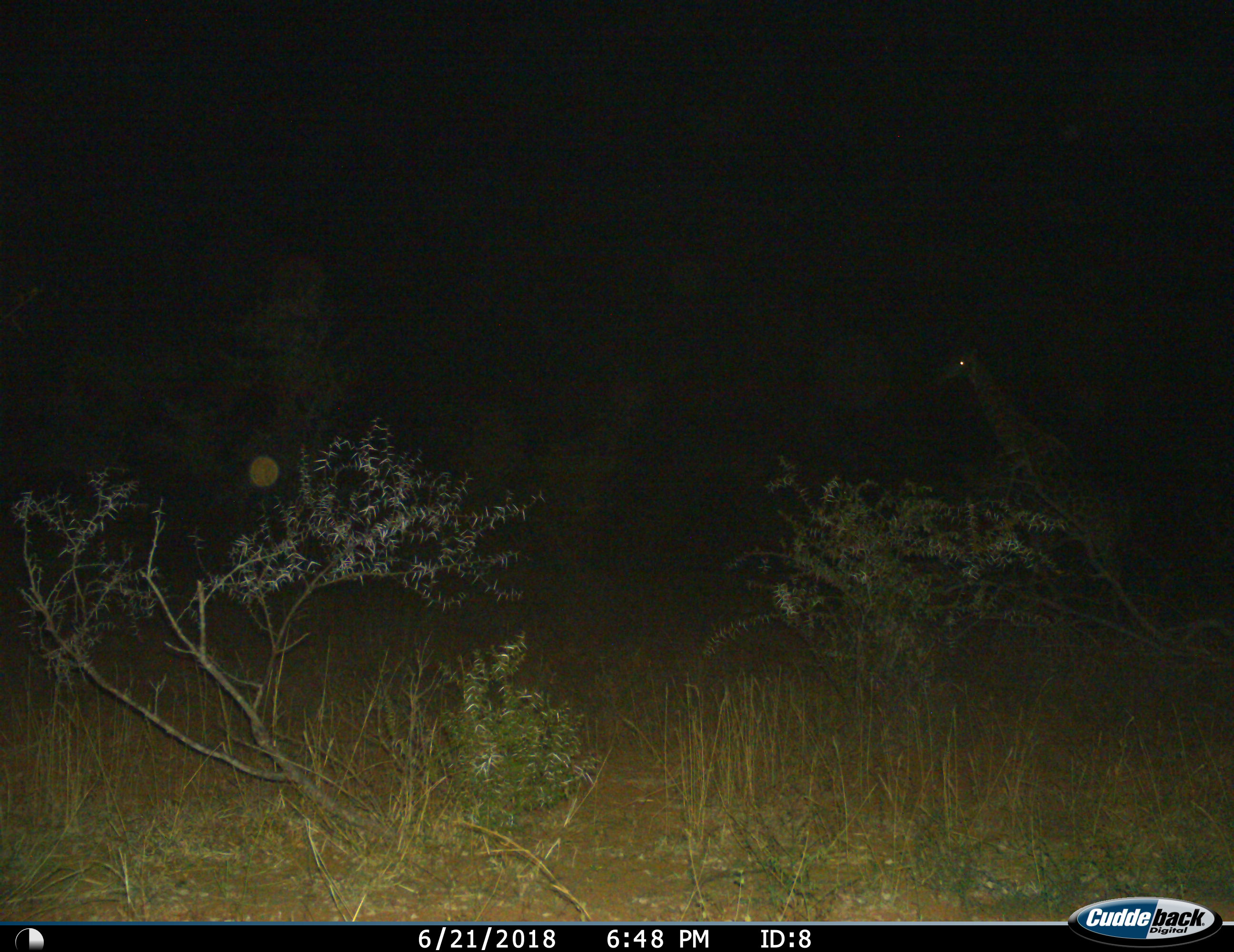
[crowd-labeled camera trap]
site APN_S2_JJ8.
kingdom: Animalia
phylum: Chordata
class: Mammalia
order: Artiodactyla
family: Giraffidae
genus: Giraffa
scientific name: Giraffa camelopardalis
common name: giraffe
Giraffe (Giraffa camelopardalis), count 1. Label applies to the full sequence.